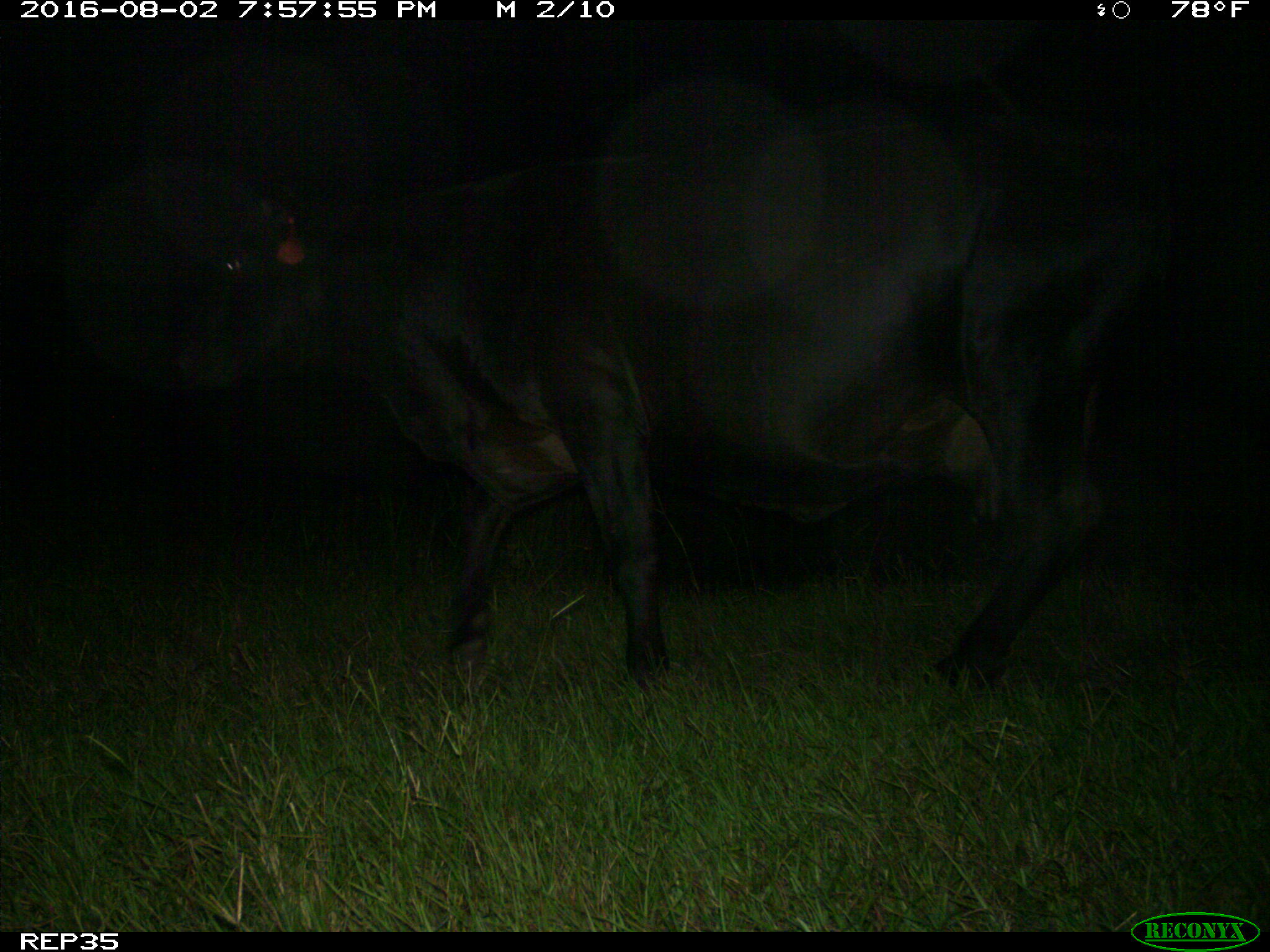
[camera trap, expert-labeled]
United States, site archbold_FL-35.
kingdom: Animalia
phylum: Chordata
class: Mammalia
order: Artiodactyla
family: Bovidae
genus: Bos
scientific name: Bos taurus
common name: domestic cow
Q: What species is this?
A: Bos taurus (domestic cow).